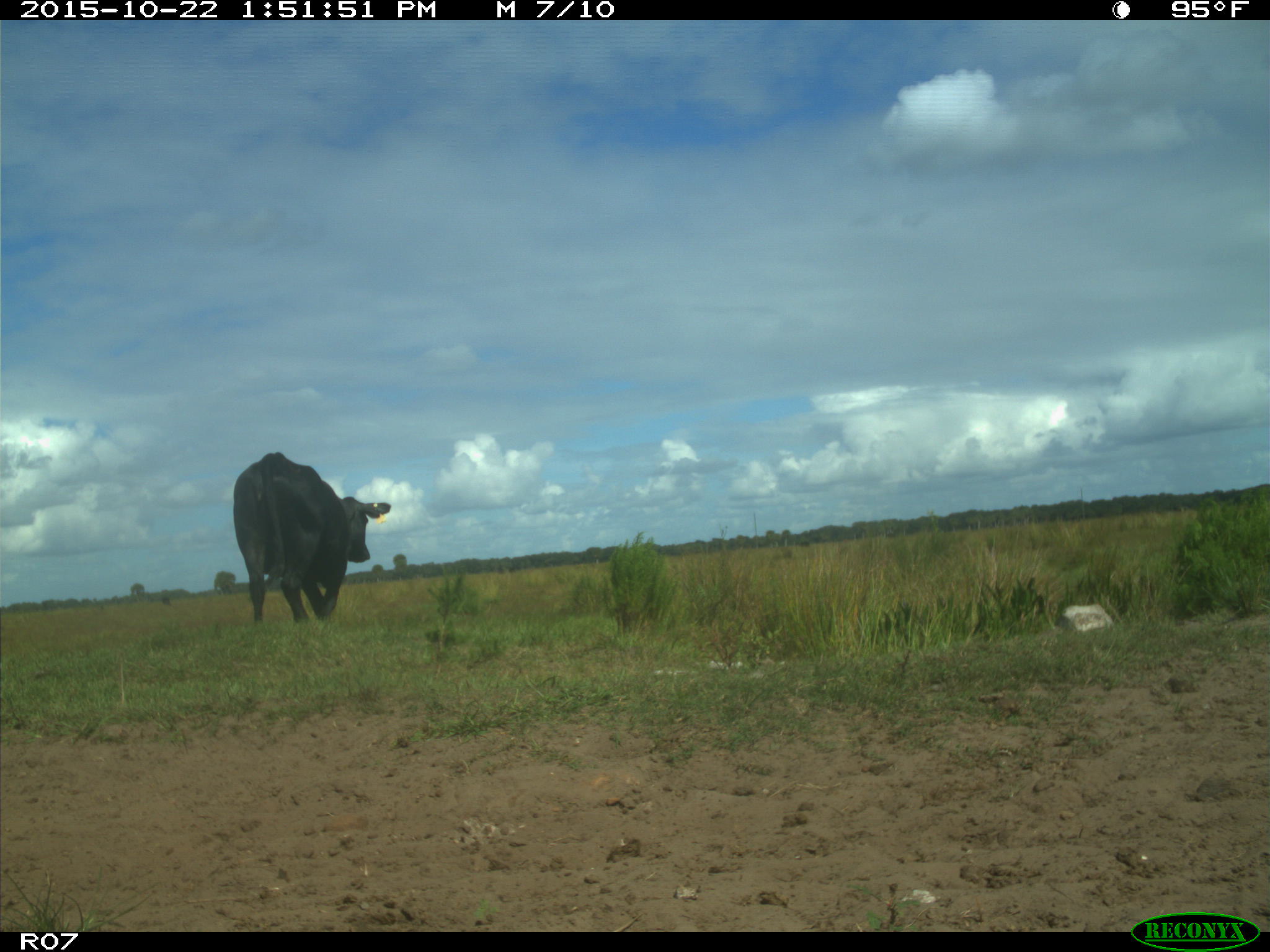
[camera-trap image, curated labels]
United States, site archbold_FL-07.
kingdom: Animalia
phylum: Chordata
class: Mammalia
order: Artiodactyla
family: Bovidae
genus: Bos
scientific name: Bos taurus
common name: domestic cow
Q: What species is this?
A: Bos taurus (domestic cow).